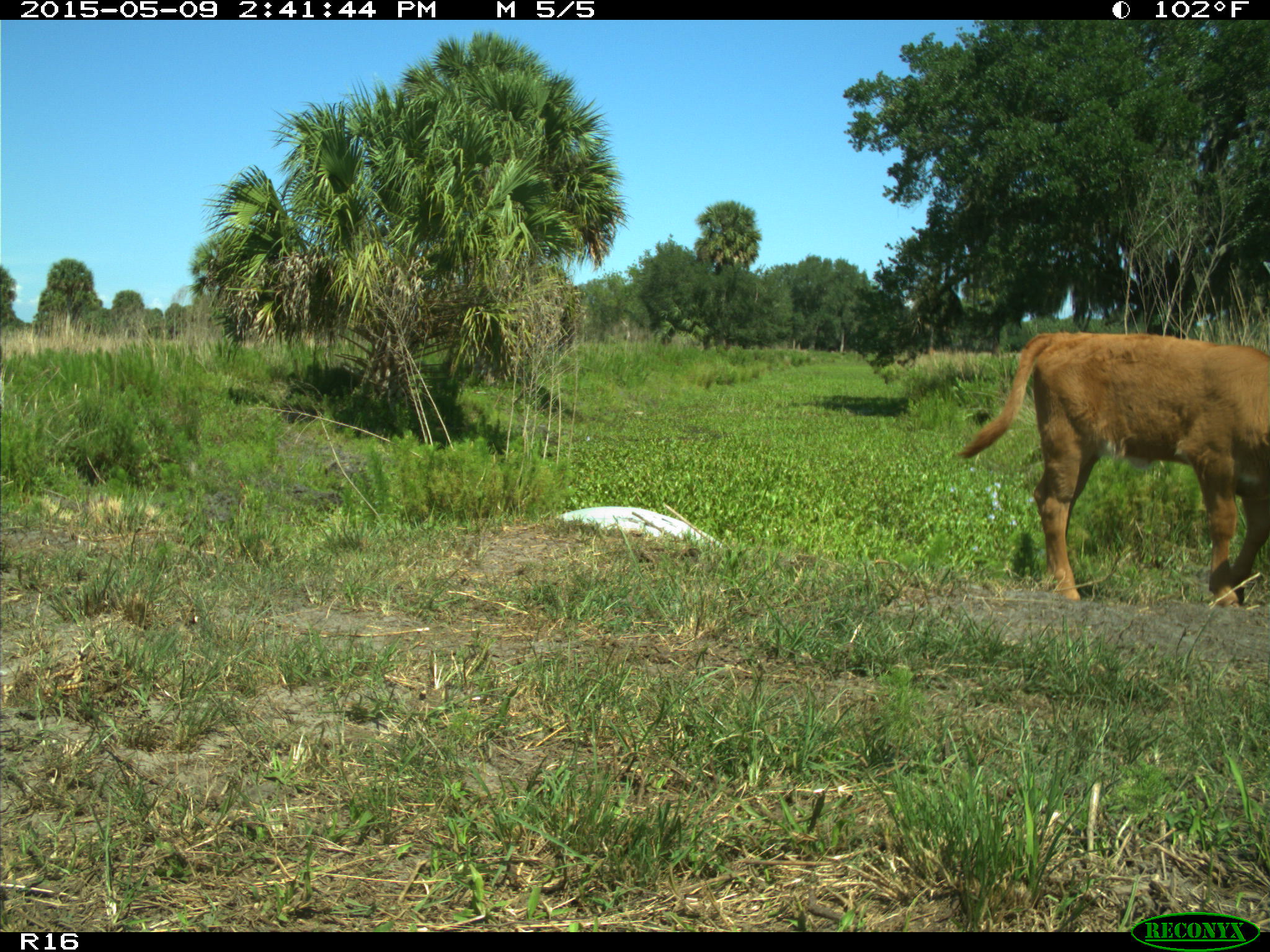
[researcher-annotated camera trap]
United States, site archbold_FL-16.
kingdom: Animalia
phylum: Chordata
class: Mammalia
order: Artiodactyla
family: Bovidae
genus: Bos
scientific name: Bos taurus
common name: domestic cow